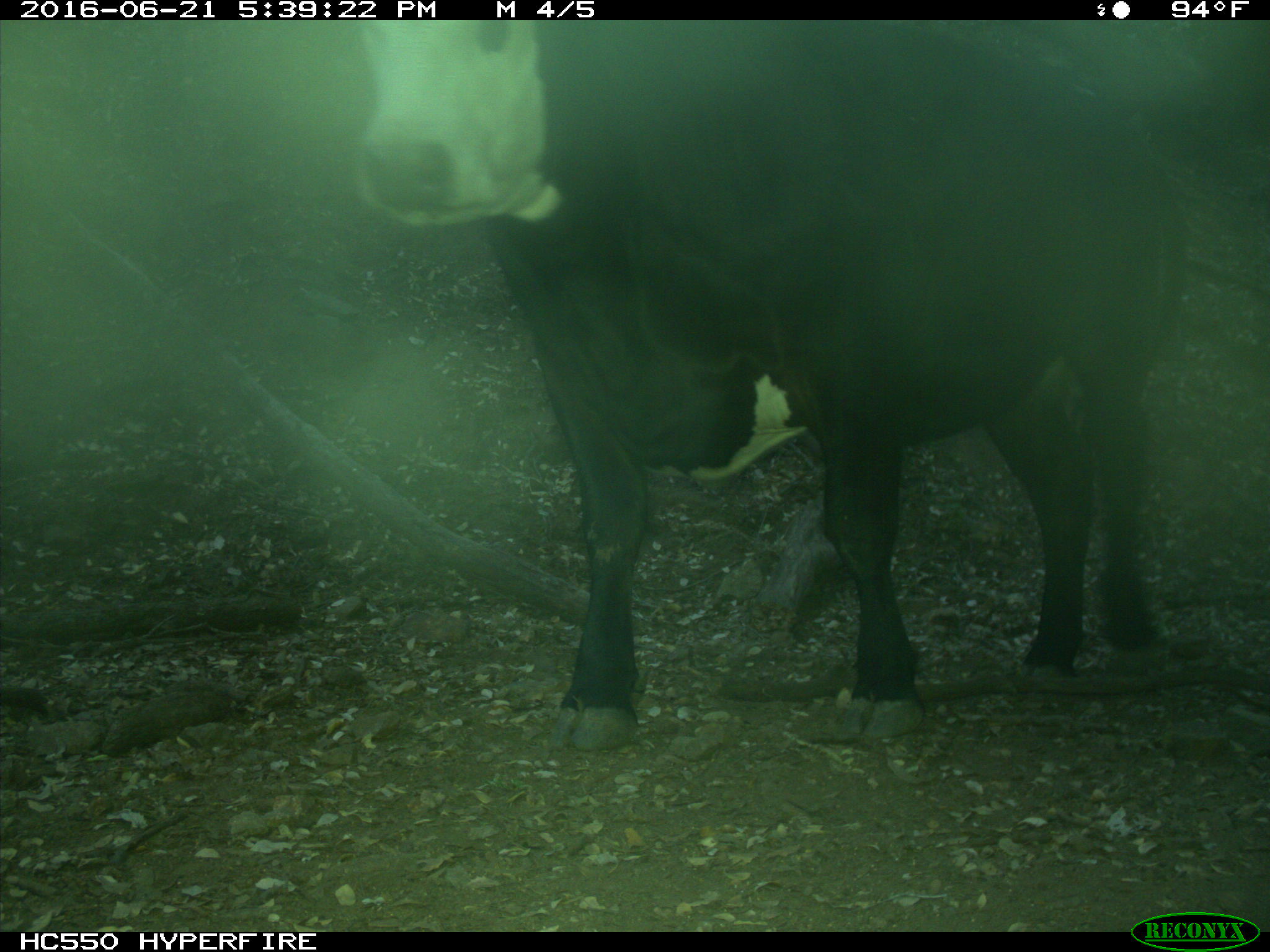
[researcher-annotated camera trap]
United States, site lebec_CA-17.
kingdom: Animalia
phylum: Chordata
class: Mammalia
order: Artiodactyla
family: Bovidae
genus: Bos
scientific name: Bos taurus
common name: domestic cow